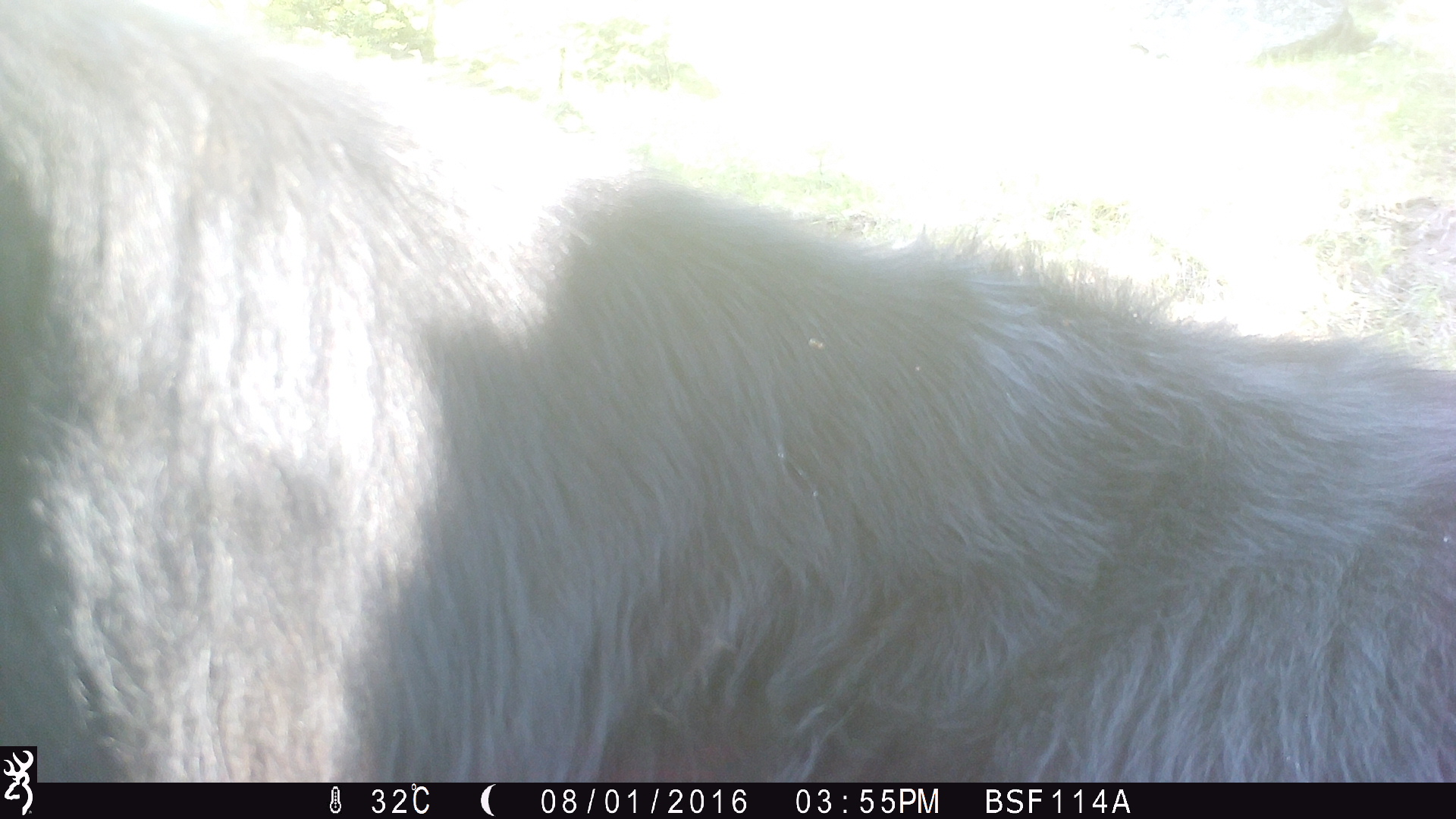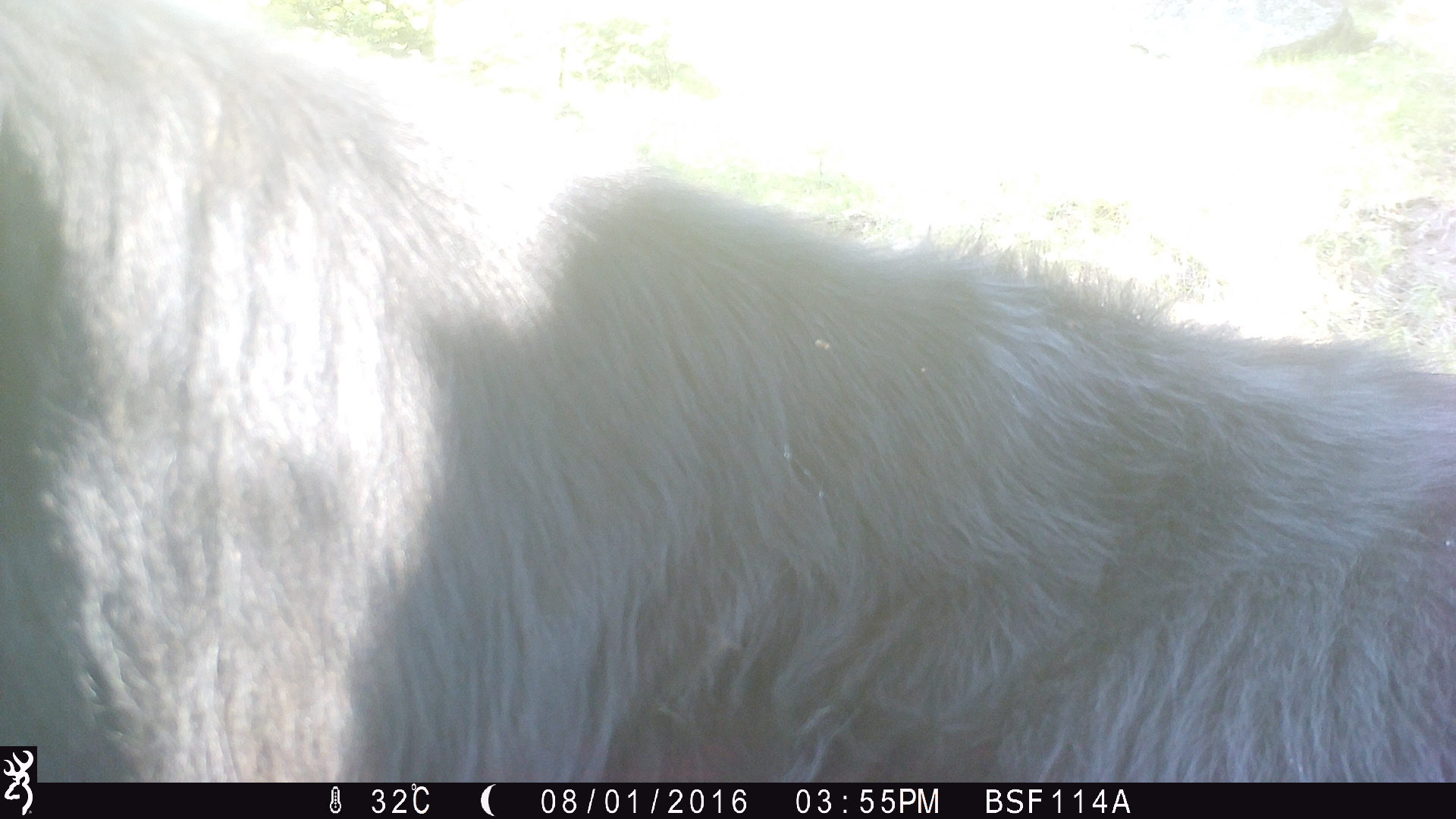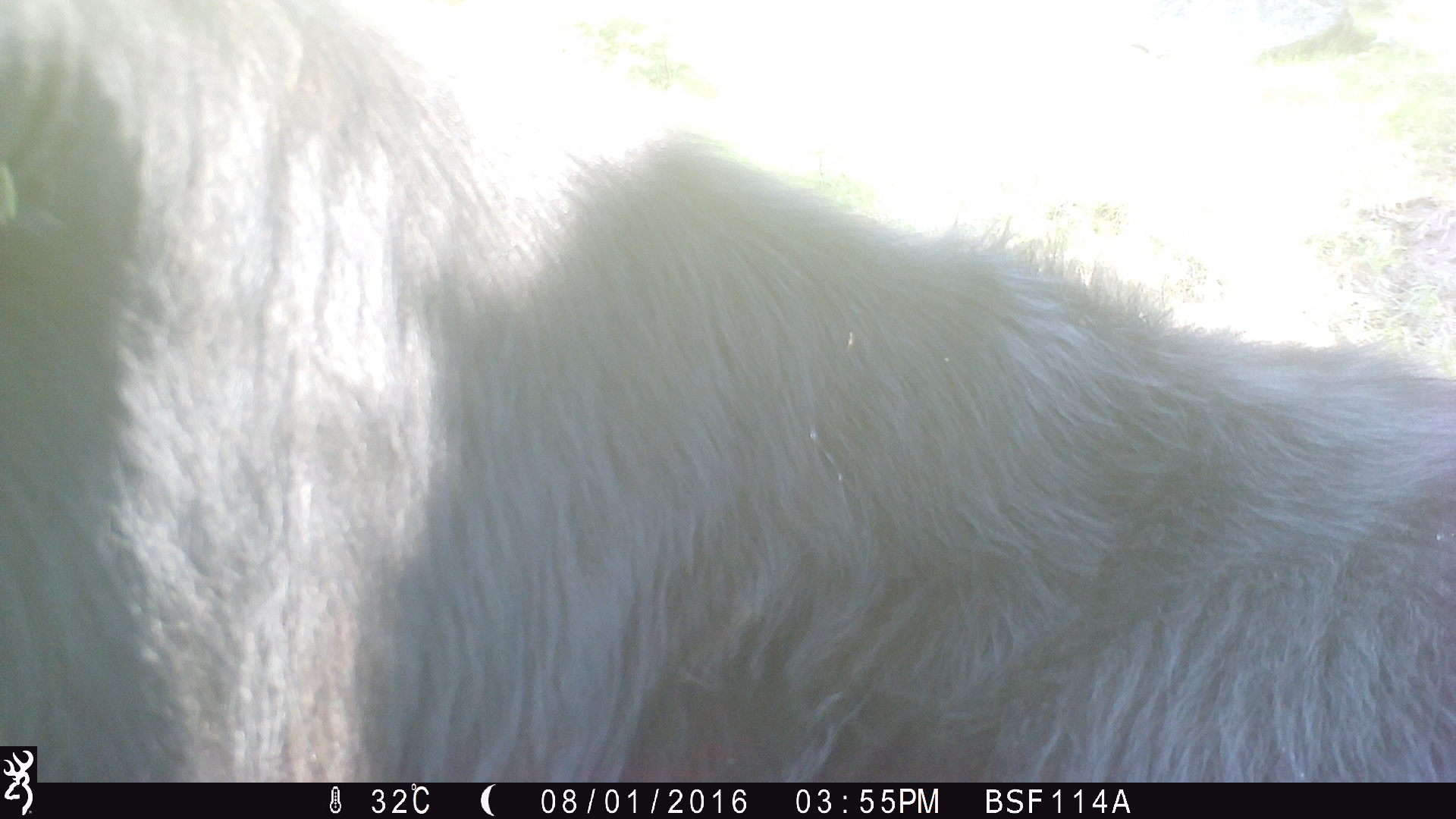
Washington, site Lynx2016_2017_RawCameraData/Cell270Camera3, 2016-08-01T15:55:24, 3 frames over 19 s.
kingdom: Animalia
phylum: Chordata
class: Mammalia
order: Artiodactyla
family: Bovidae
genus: Bos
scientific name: Bos taurus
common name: domestic cattle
Domestic cattle (Bos taurus). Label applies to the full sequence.